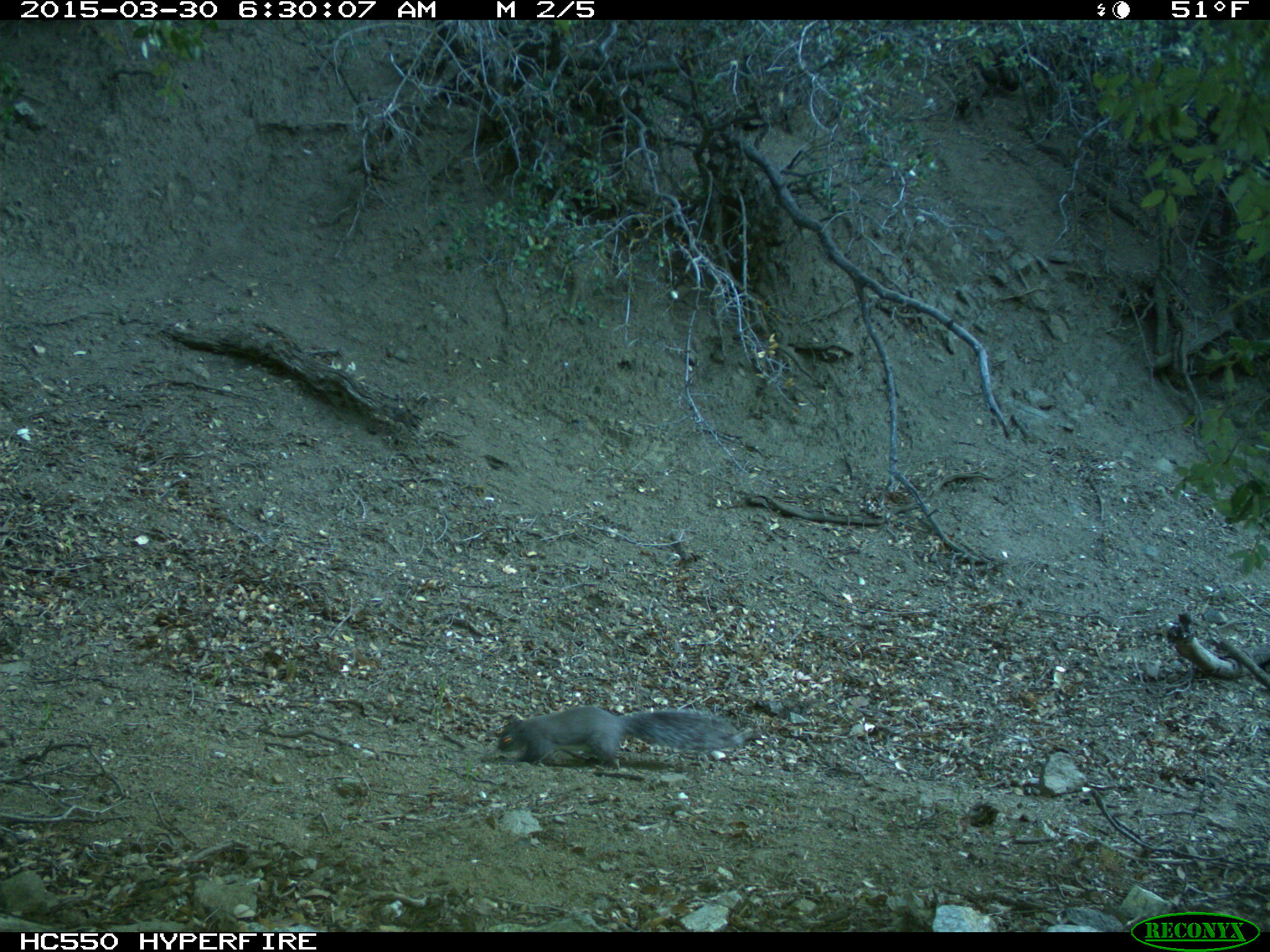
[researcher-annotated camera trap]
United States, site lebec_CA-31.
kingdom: Animalia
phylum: Chordata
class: Mammalia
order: Rodentia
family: Sciuridae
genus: Sciurus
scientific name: Sciurus carolinensis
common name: eastern gray squirrel